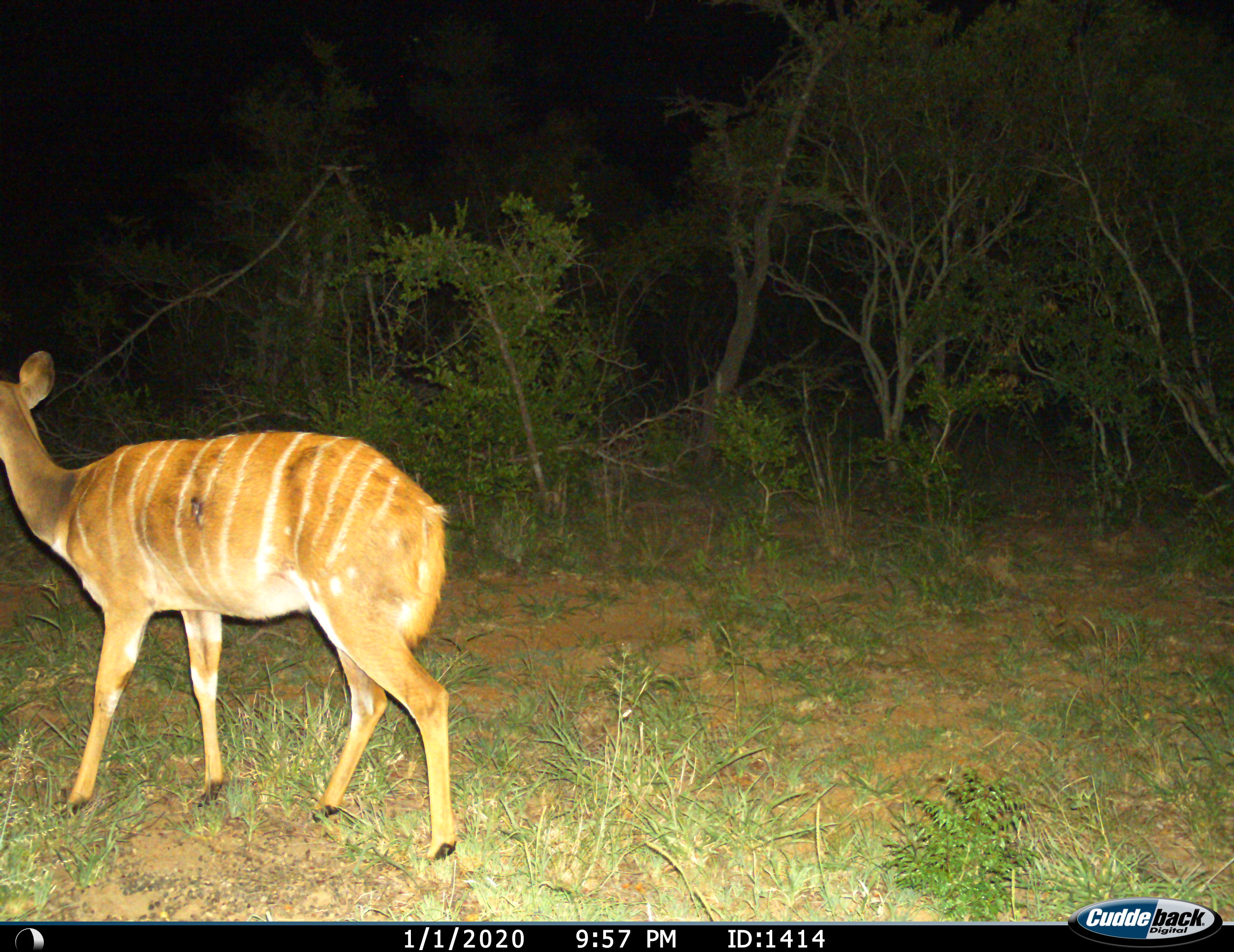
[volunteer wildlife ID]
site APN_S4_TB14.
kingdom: Animalia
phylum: Chordata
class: Mammalia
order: Artiodactyla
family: Bovidae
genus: Tragelaphus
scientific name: Tragelaphus angasii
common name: nyala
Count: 1.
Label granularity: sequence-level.